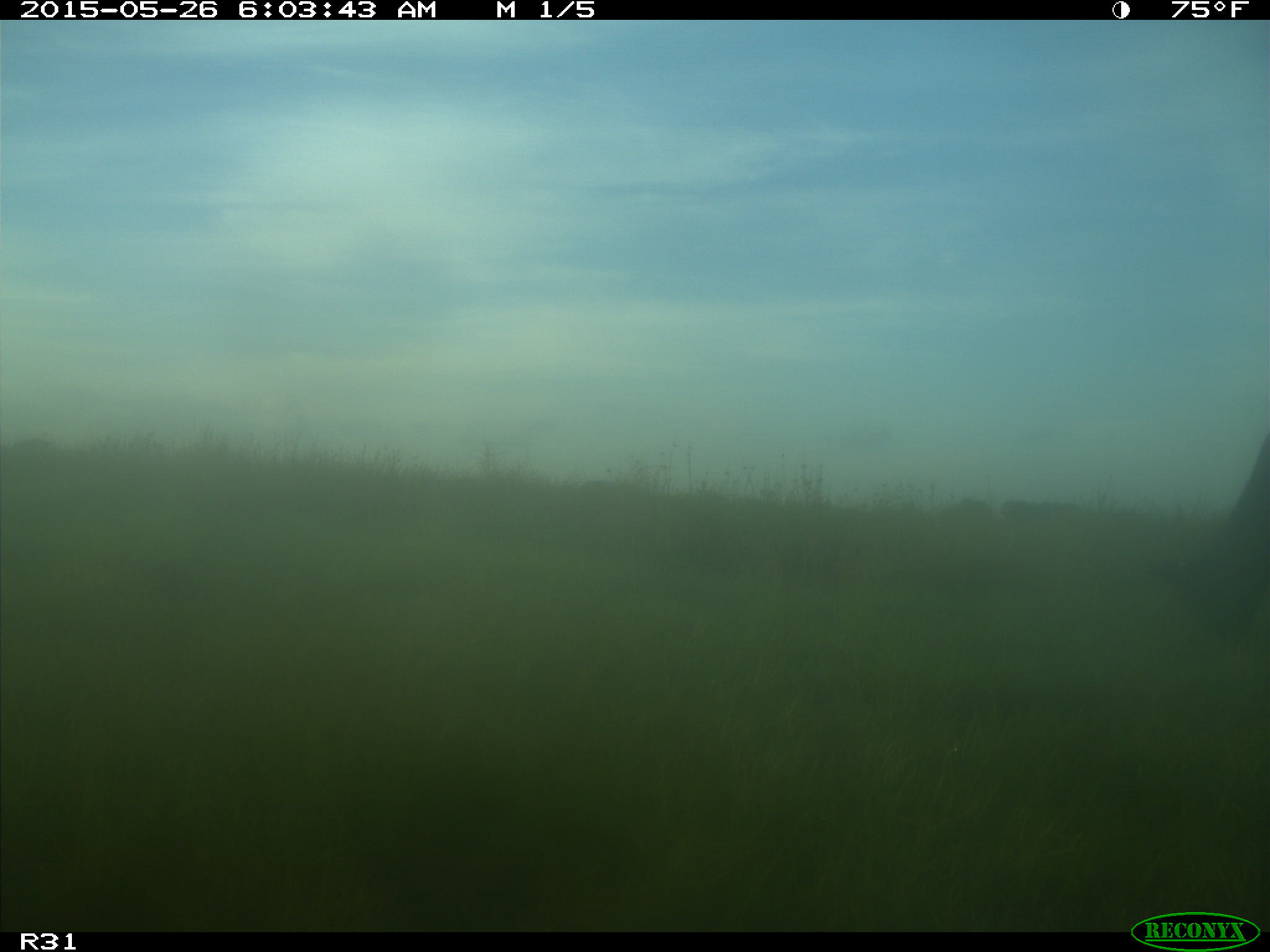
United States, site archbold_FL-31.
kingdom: Animalia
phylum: Chordata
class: Mammalia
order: Artiodactyla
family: Bovidae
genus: Bos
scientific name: Bos taurus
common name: domestic cow